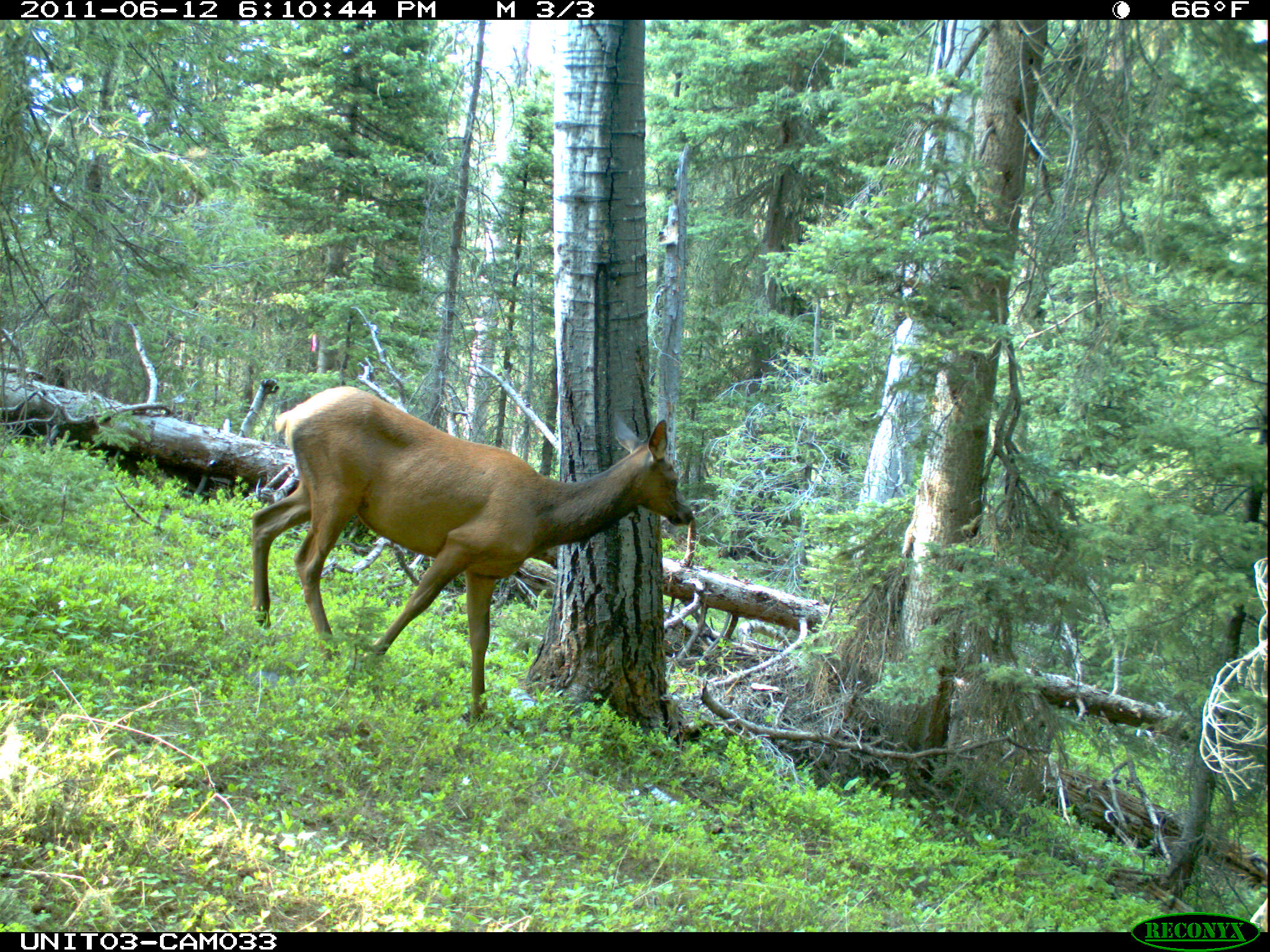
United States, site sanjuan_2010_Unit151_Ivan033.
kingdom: Animalia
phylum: Chordata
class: Mammalia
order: Artiodactyla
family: Cervidae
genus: Cervus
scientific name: Cervus elaphus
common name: red deer